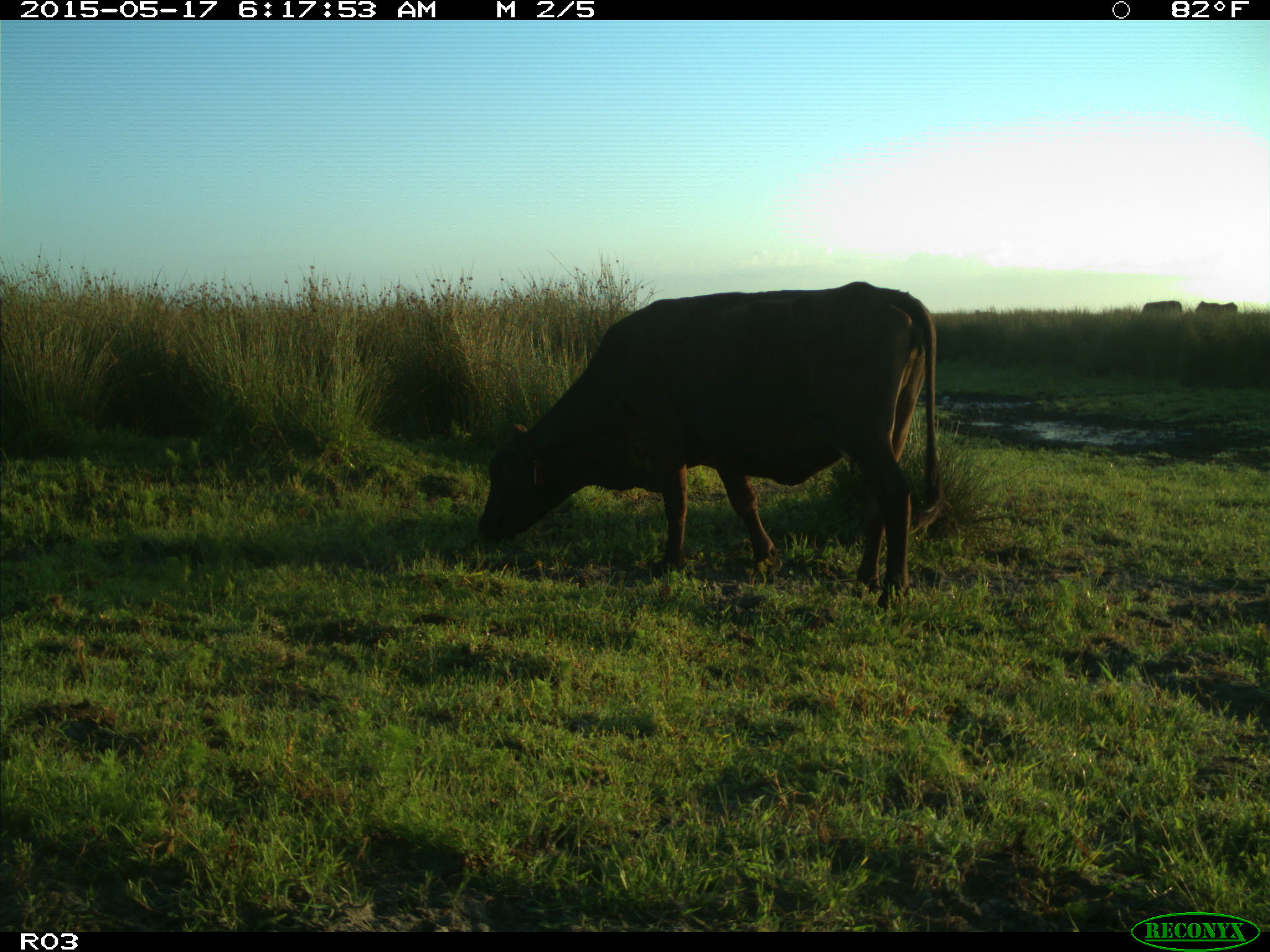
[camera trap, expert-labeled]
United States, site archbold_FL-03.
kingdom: Animalia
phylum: Chordata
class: Mammalia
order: Artiodactyla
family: Bovidae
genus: Bos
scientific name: Bos taurus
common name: domestic cow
Bos taurus (domestic cow).